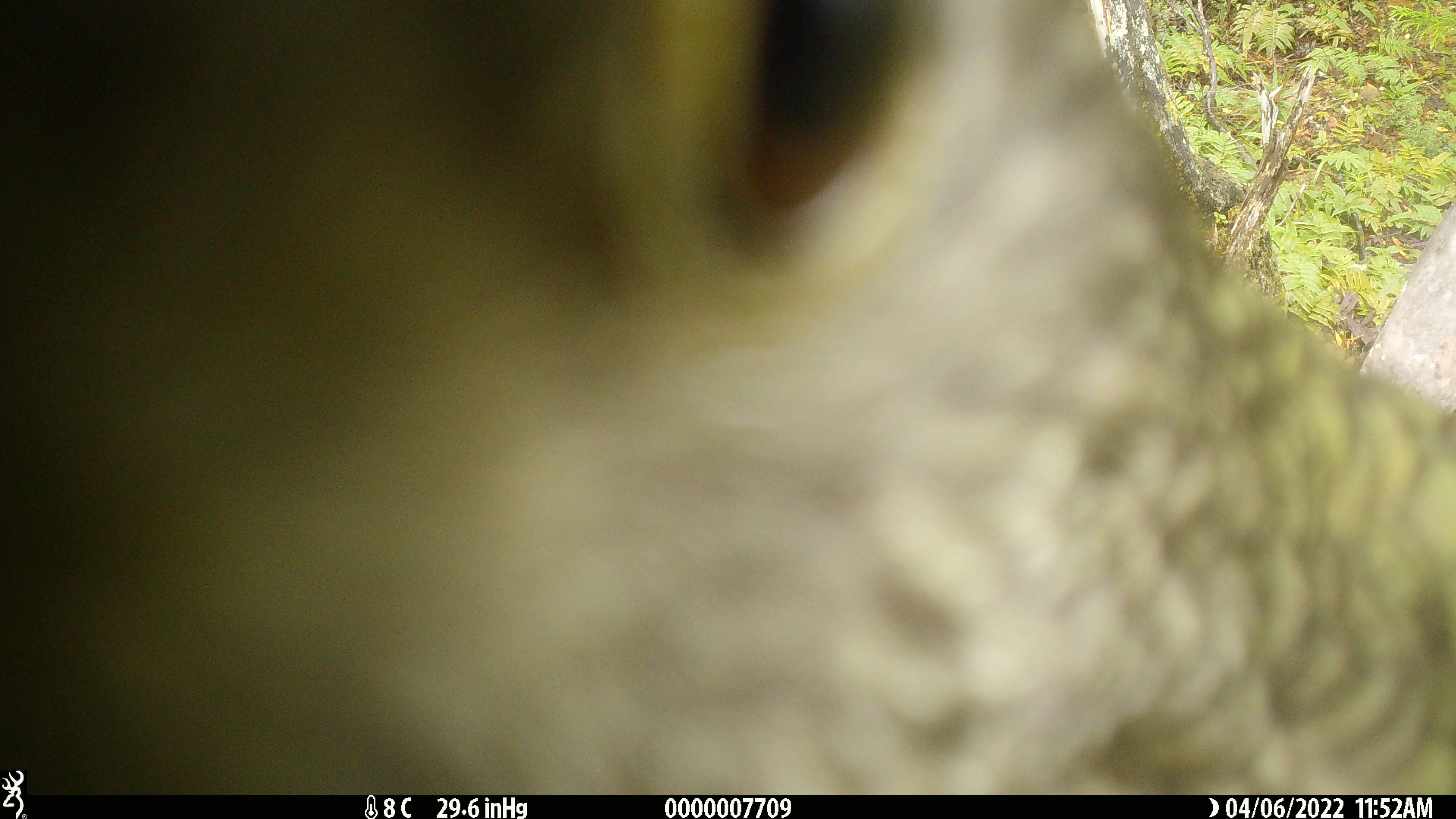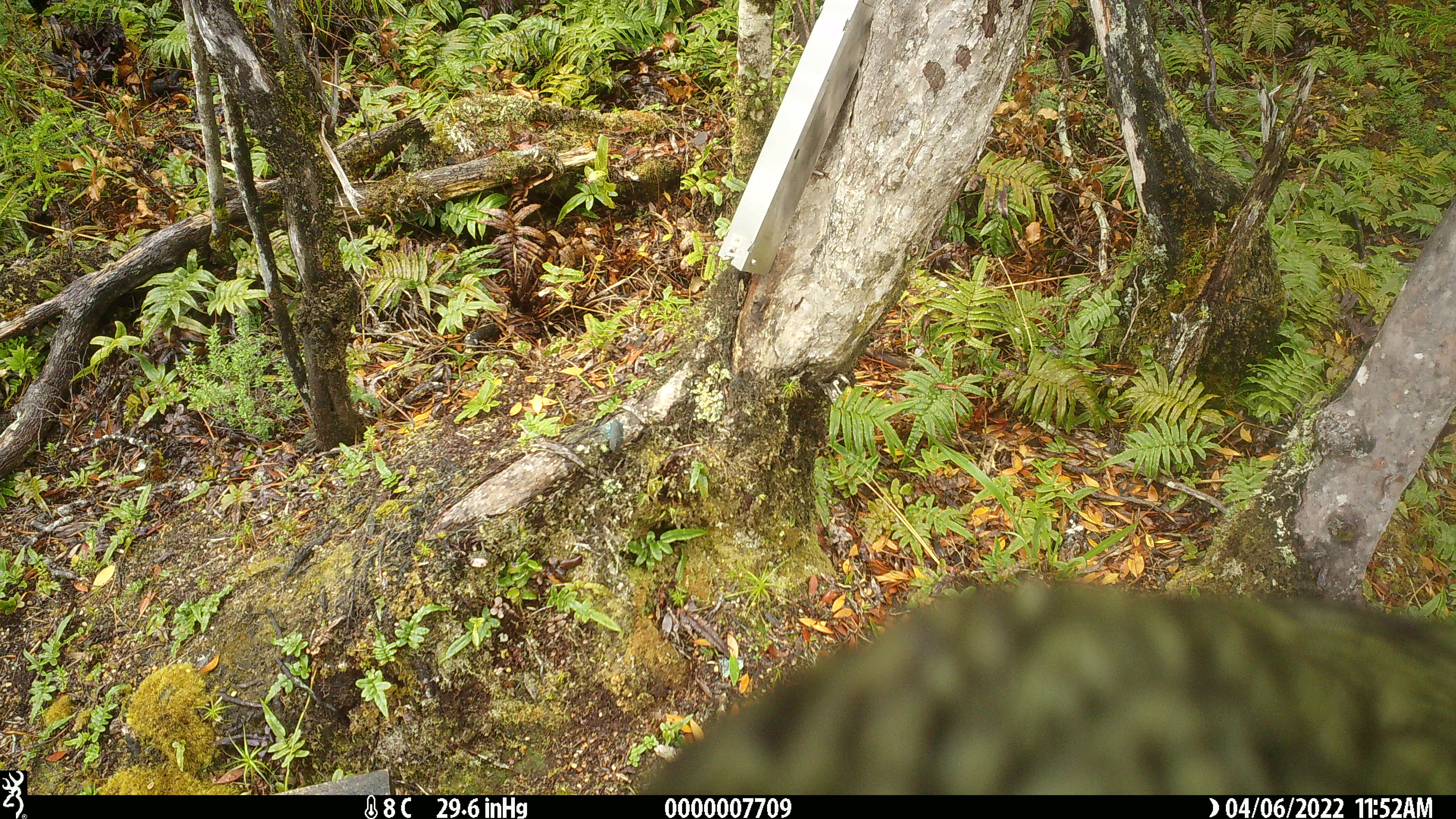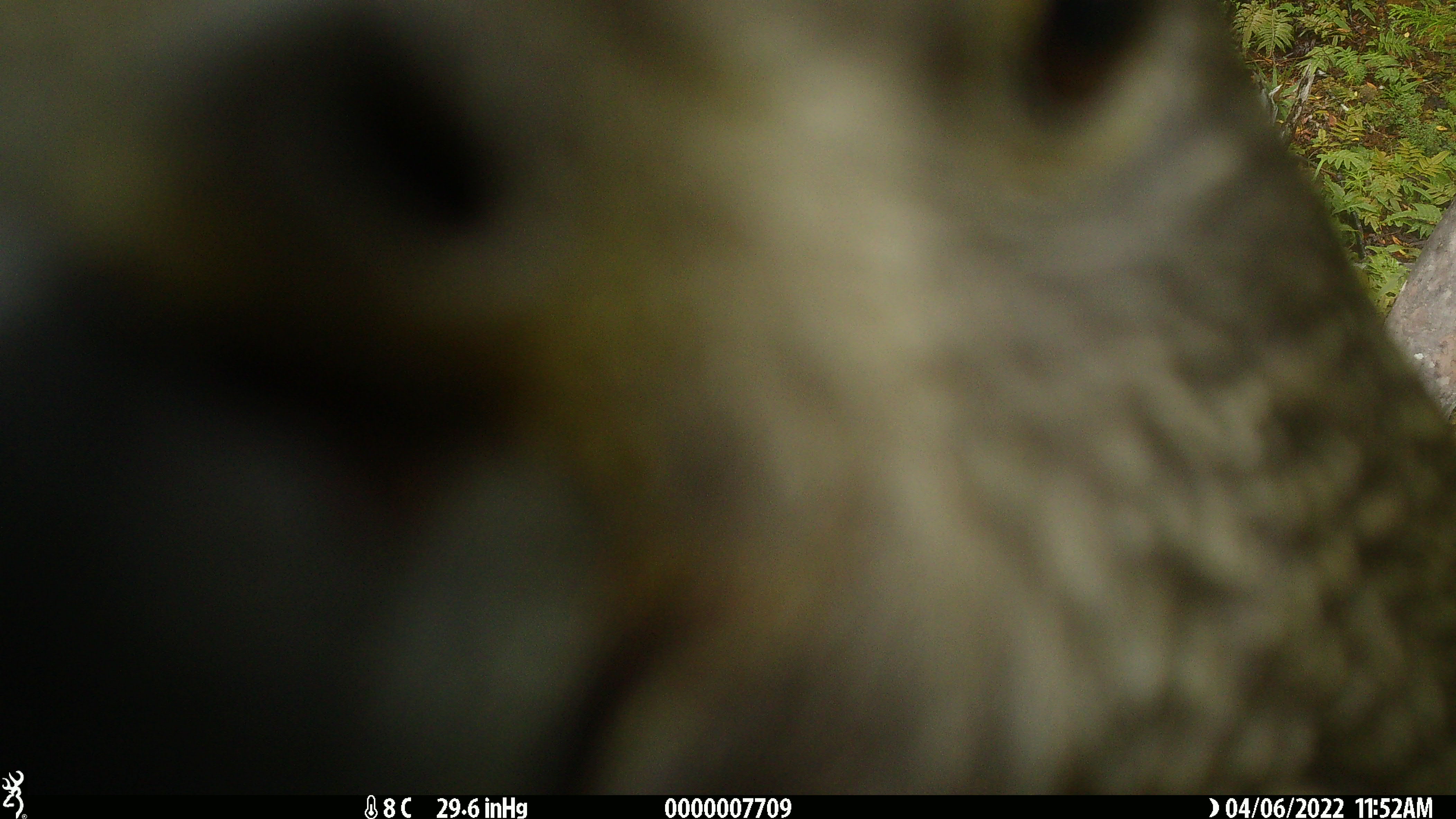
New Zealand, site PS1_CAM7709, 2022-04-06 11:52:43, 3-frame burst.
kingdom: Animalia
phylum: Chordata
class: Aves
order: Psittaciformes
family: Strigopidae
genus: Nestor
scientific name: Nestor notabilis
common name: kea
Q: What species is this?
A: Kea (Nestor notabilis).